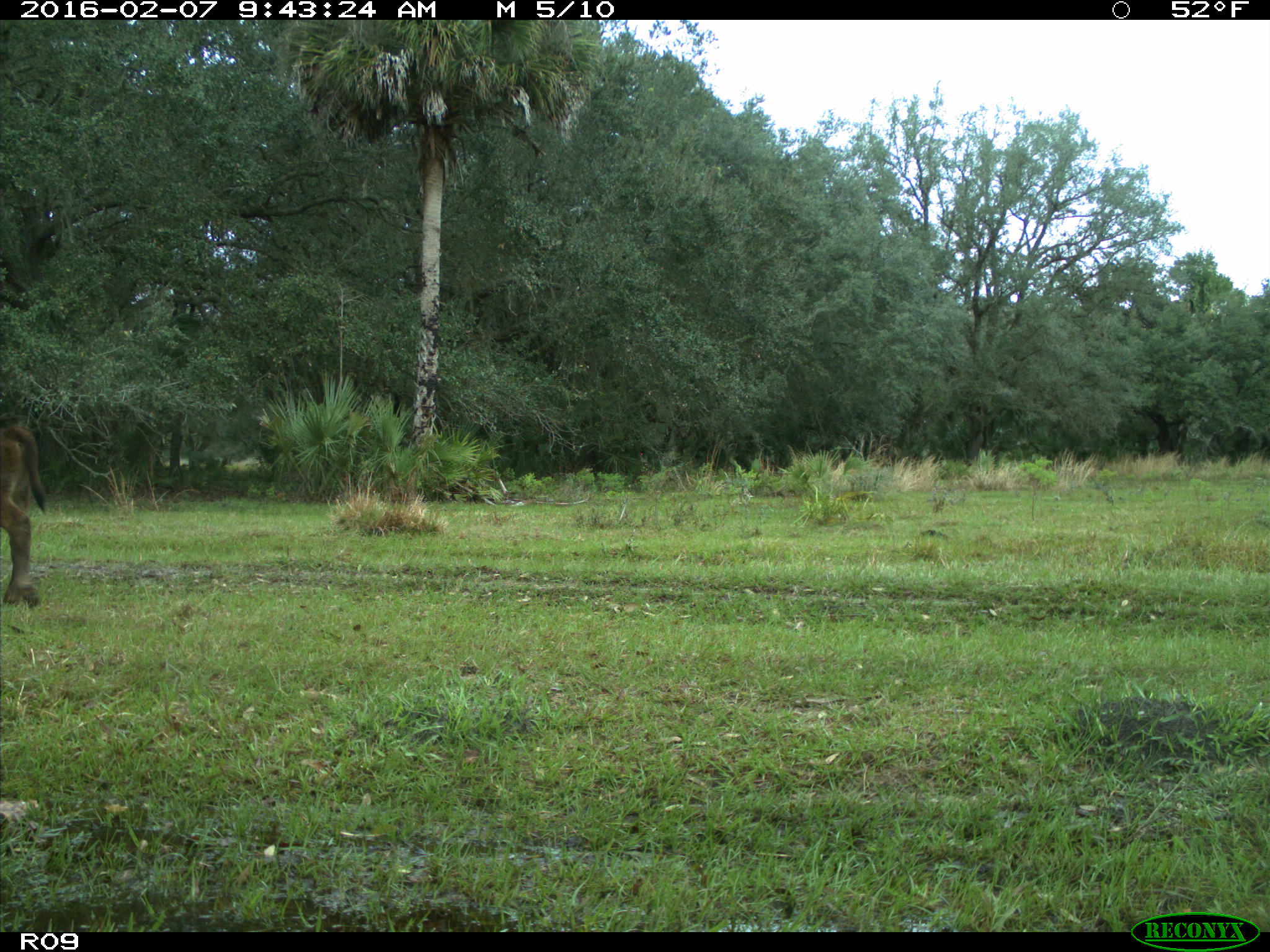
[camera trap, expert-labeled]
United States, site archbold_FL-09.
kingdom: Animalia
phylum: Chordata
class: Mammalia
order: Artiodactyla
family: Bovidae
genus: Bos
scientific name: Bos taurus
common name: domestic cow